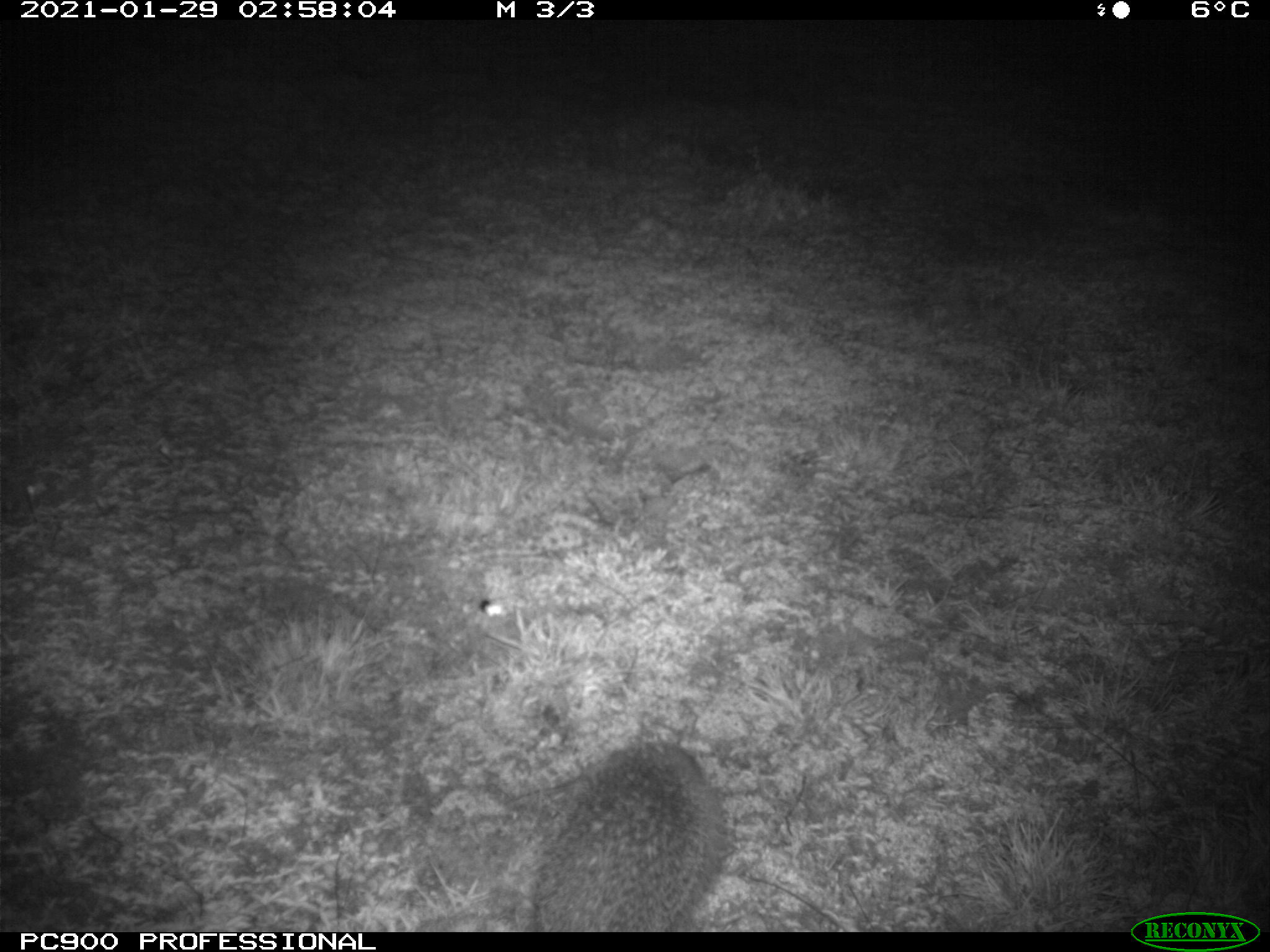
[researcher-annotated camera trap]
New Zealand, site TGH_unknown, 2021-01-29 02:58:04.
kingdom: Animalia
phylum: Chordata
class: Mammalia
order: Eulipotyphla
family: Erinaceidae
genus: Erinaceus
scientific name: Erinaceus europaeus europaeus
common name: european hedgehog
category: hedgehog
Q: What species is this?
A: Hedgehog (european hedgehog) (Erinaceus europaeus europaeus).